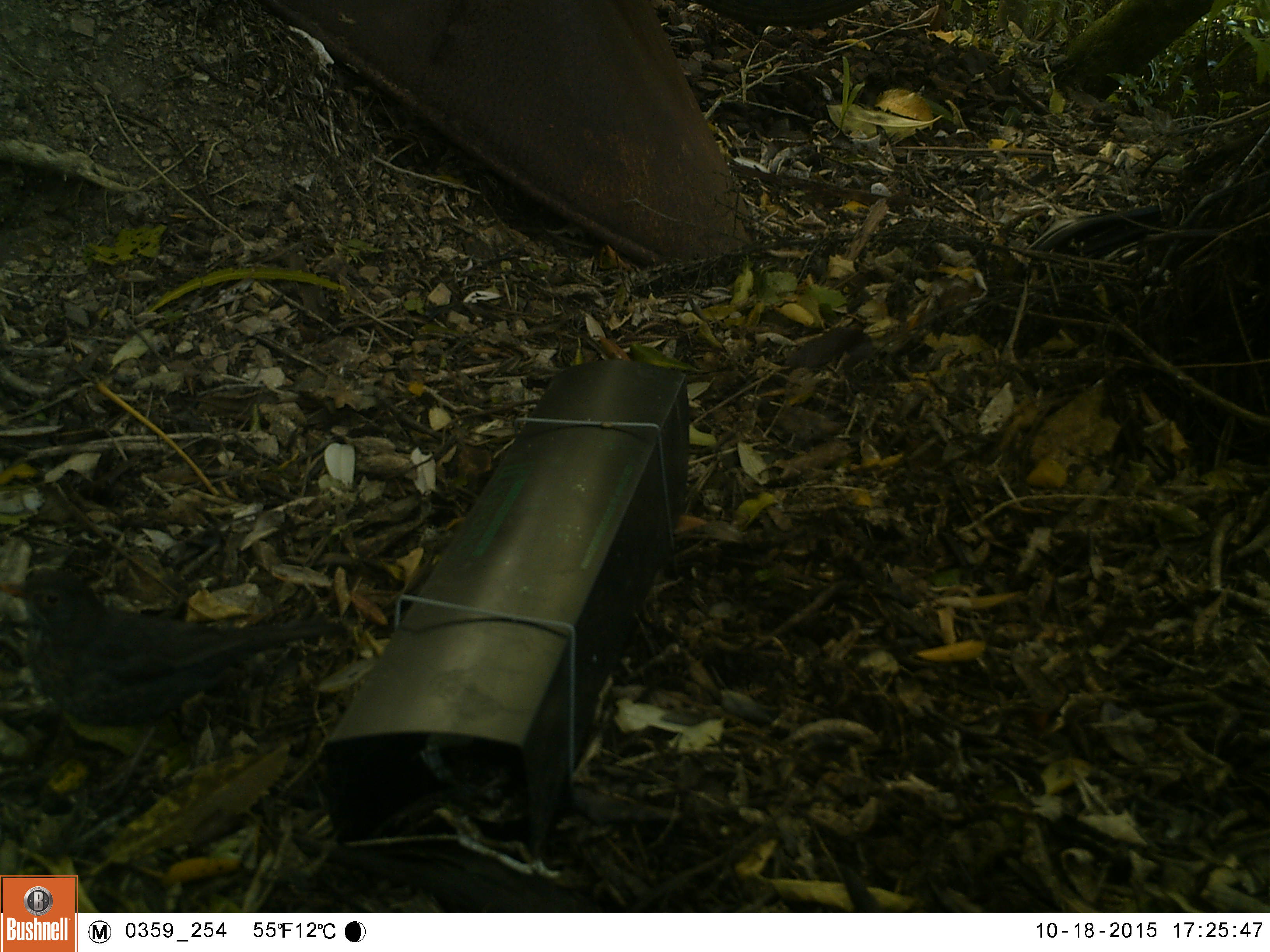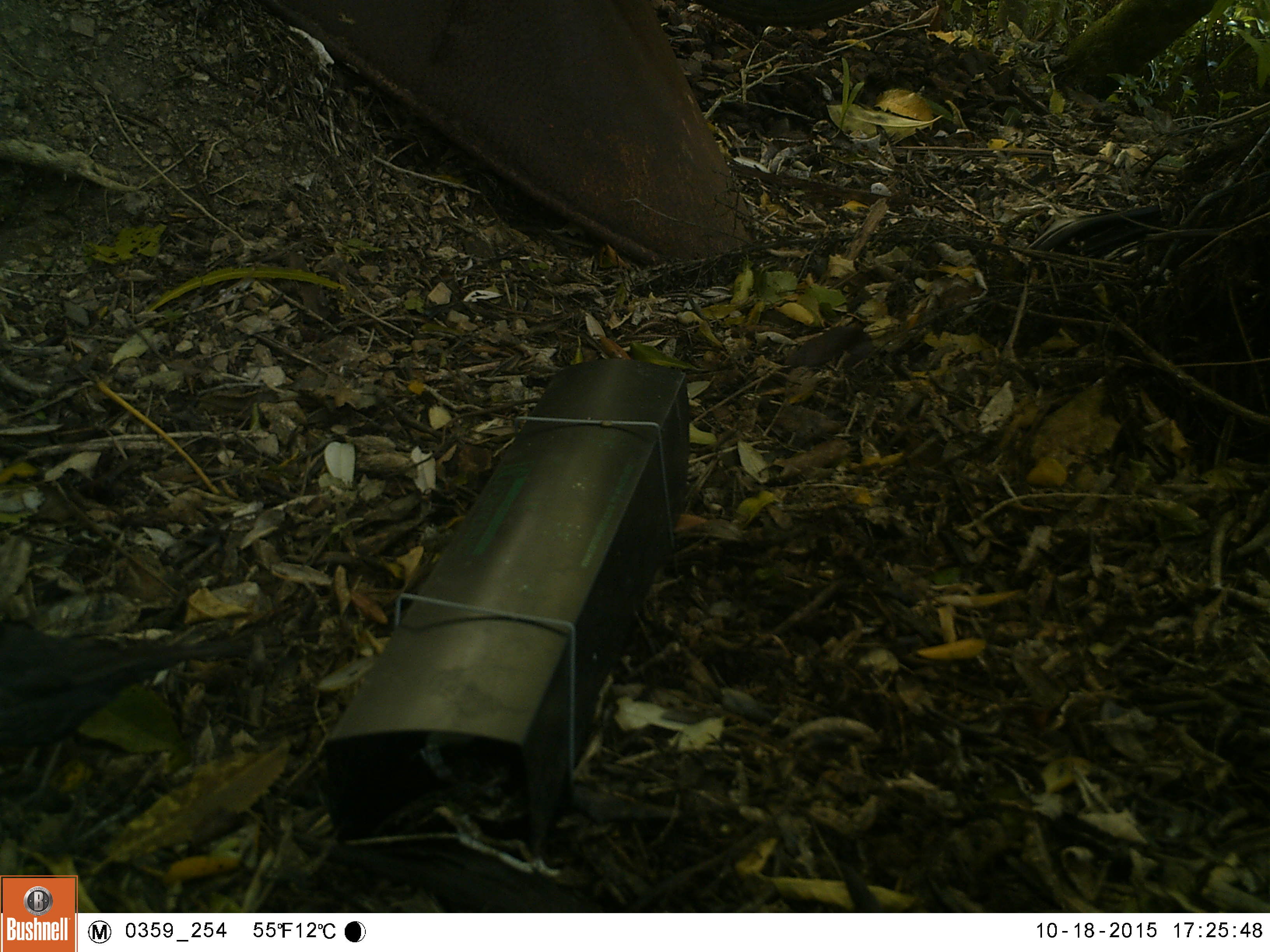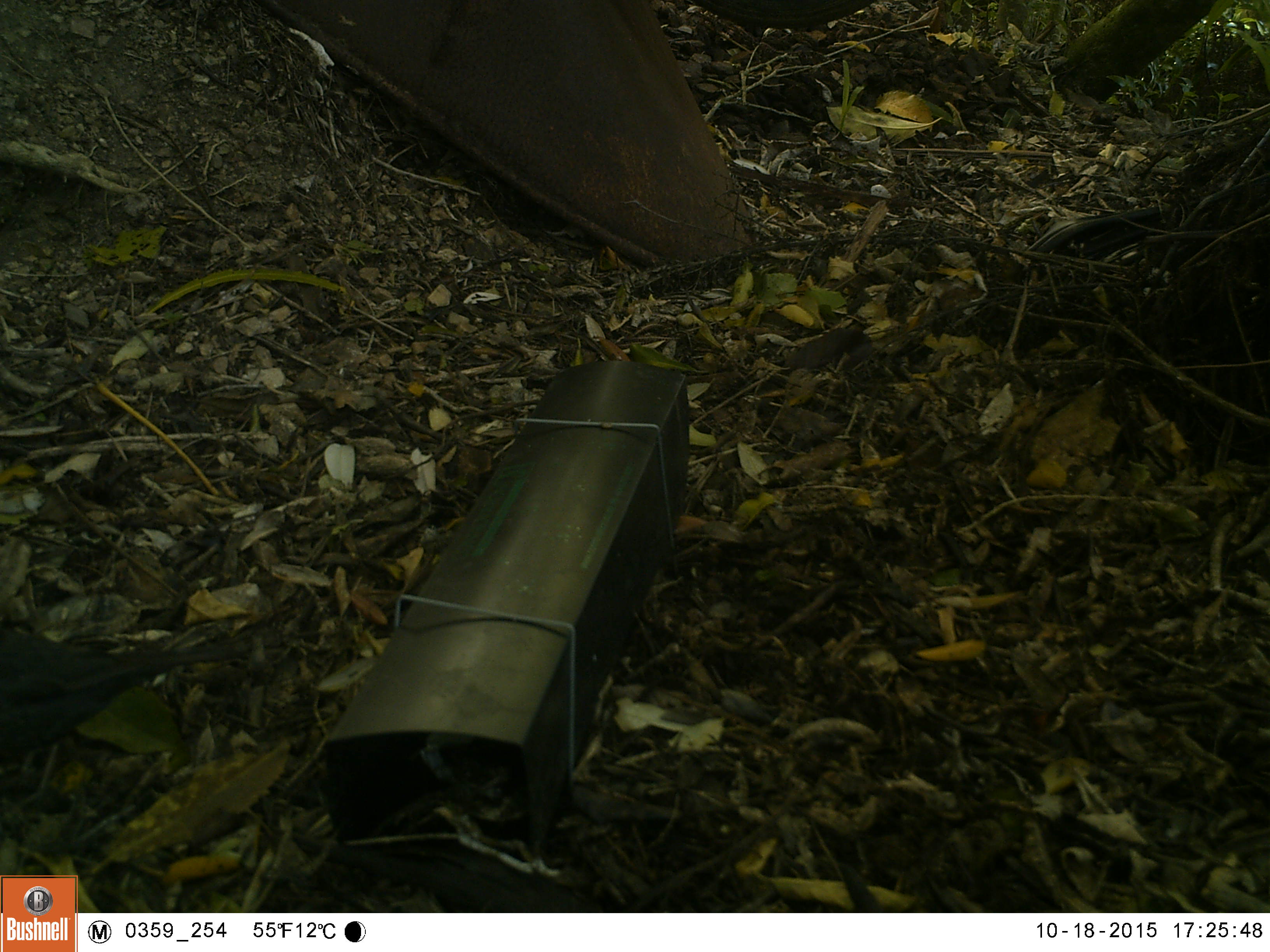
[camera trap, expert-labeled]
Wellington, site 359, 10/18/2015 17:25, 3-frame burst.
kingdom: Animalia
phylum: Chordata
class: Aves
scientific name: Aves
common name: bird